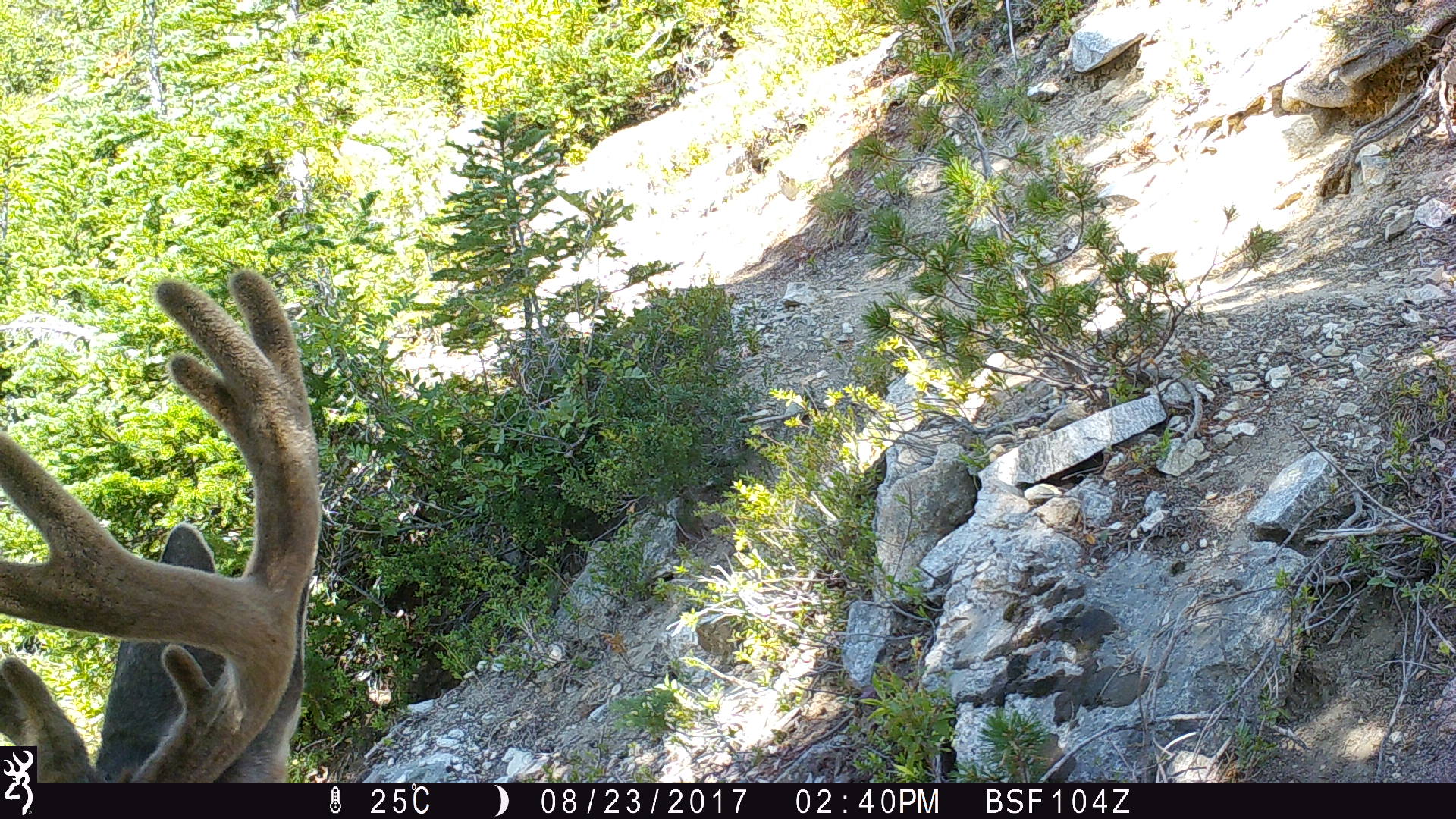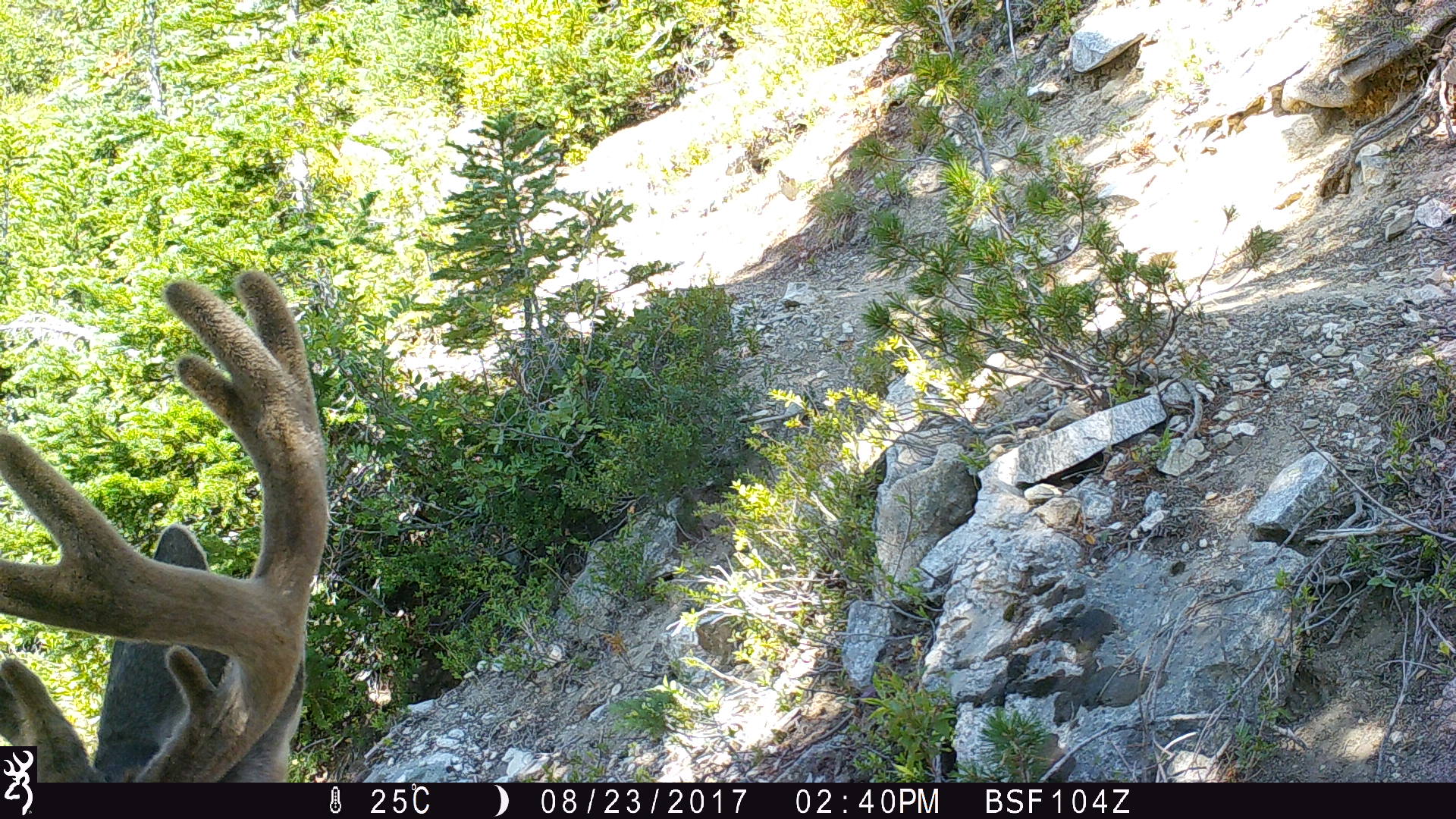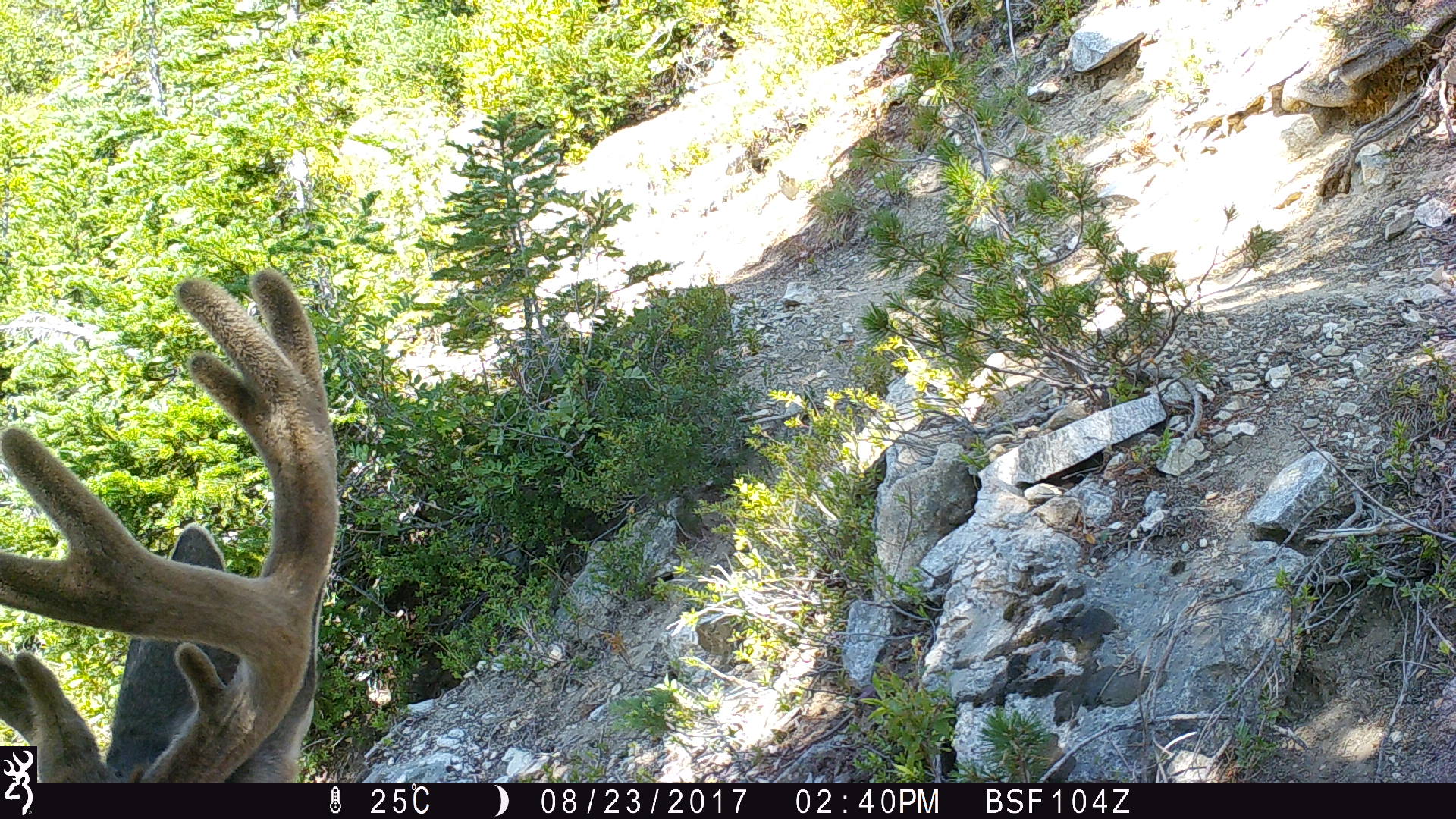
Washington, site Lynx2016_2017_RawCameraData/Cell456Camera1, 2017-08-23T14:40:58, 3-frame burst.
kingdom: Animalia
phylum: Chordata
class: Mammalia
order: Artiodactyla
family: Cervidae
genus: Odocoileus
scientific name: Odocoileus hemionus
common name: mule deer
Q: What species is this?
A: Odocoileus hemionus (mule deer).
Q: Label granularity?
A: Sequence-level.